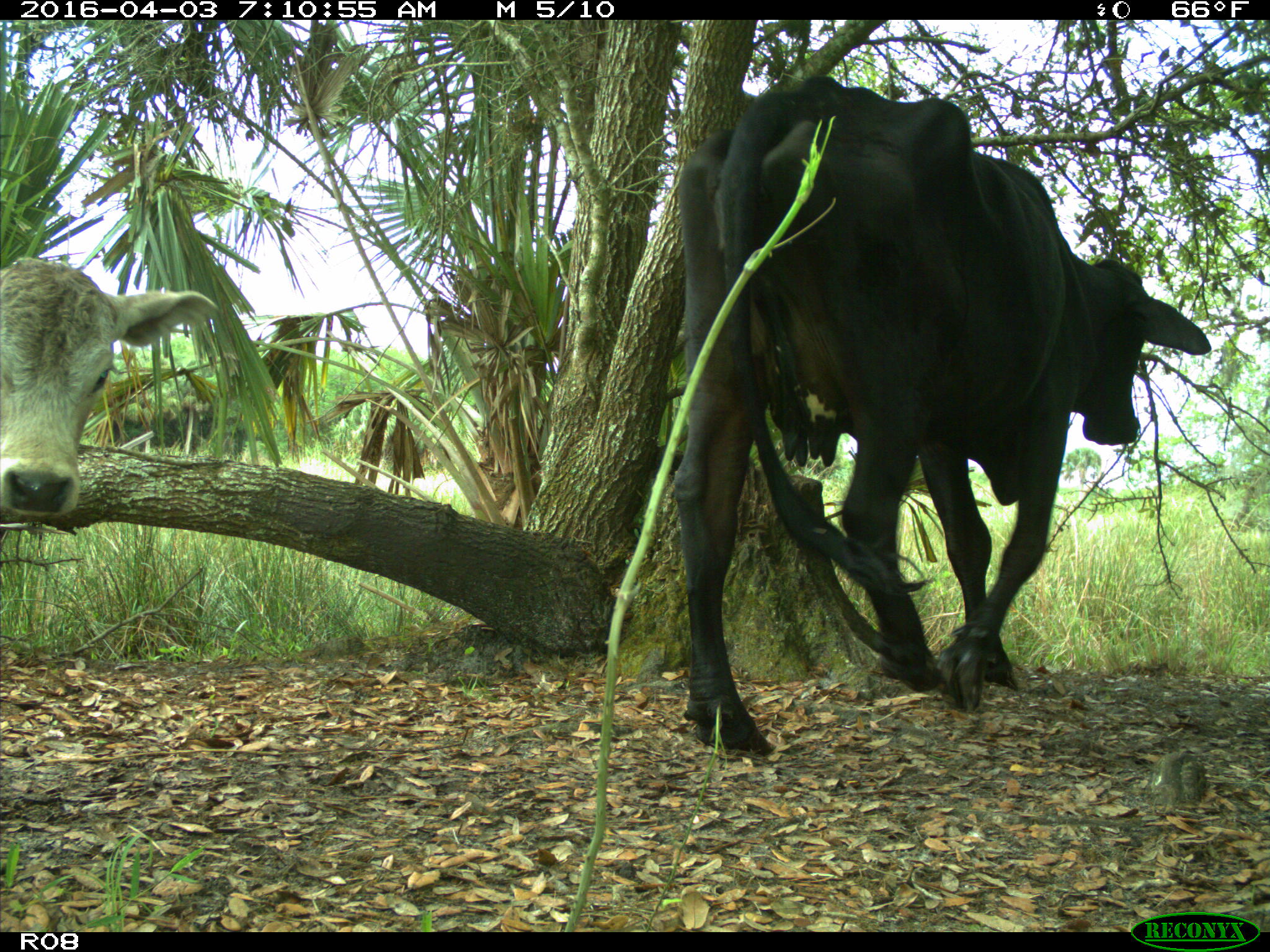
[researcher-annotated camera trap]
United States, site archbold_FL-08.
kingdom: Animalia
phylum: Chordata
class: Mammalia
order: Artiodactyla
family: Bovidae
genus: Bos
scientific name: Bos taurus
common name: domestic cow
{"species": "Bos taurus (domestic cow)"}